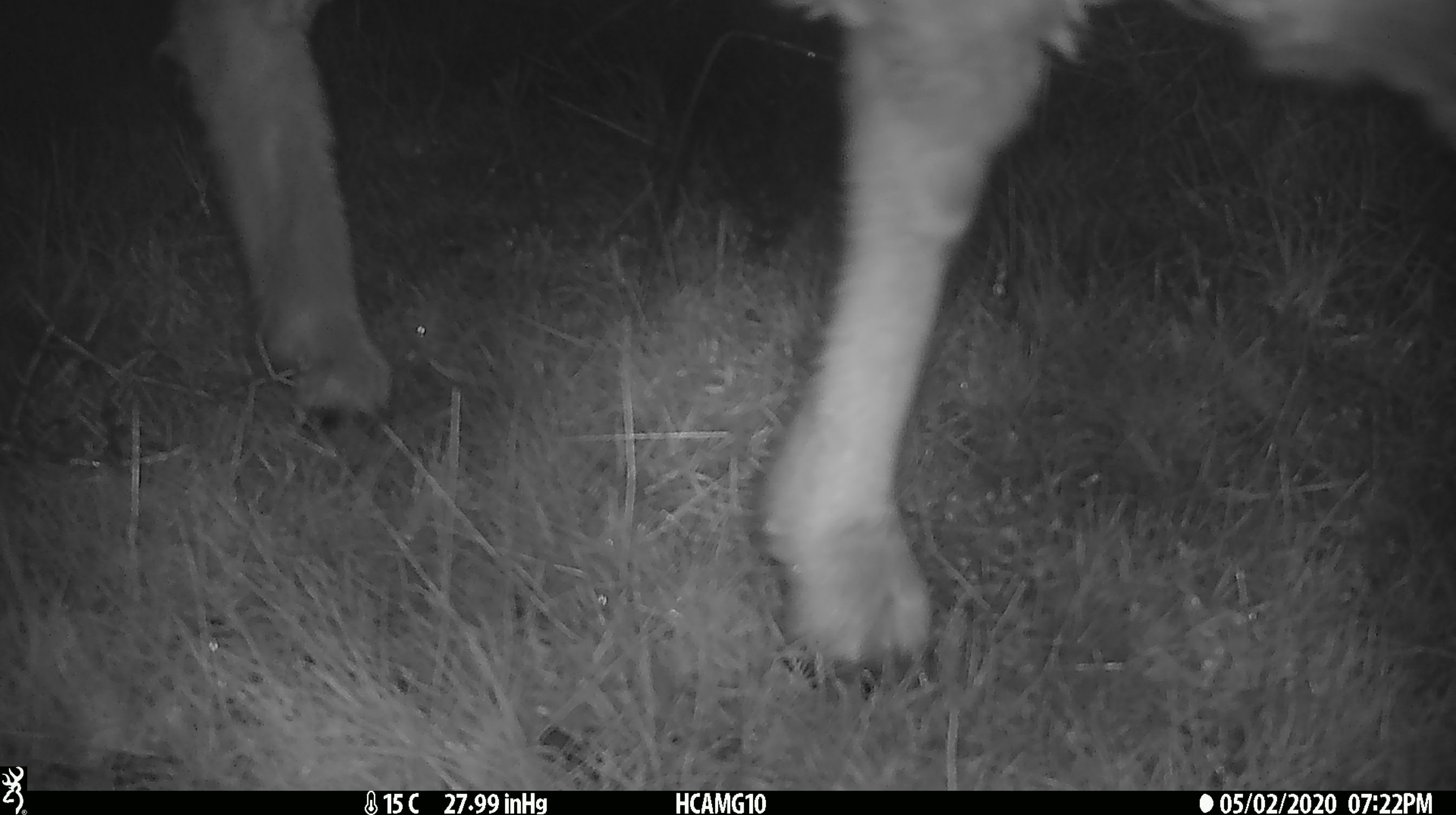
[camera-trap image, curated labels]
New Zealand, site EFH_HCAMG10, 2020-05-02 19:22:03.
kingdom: Animalia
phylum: Chordata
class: Mammalia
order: Artiodactyla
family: Bovidae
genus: Ovis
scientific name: Ovis aries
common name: domestic sheep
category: sheep